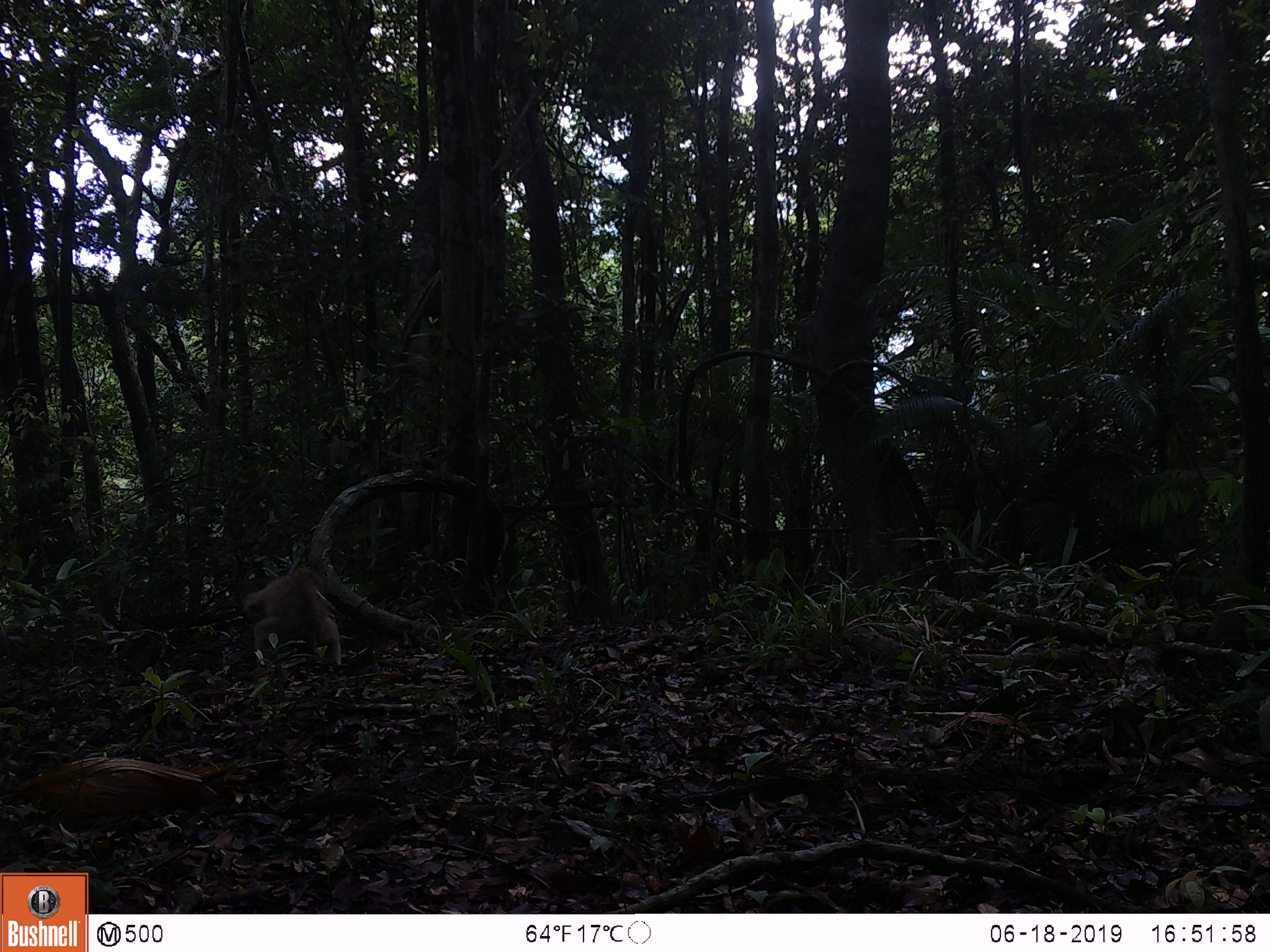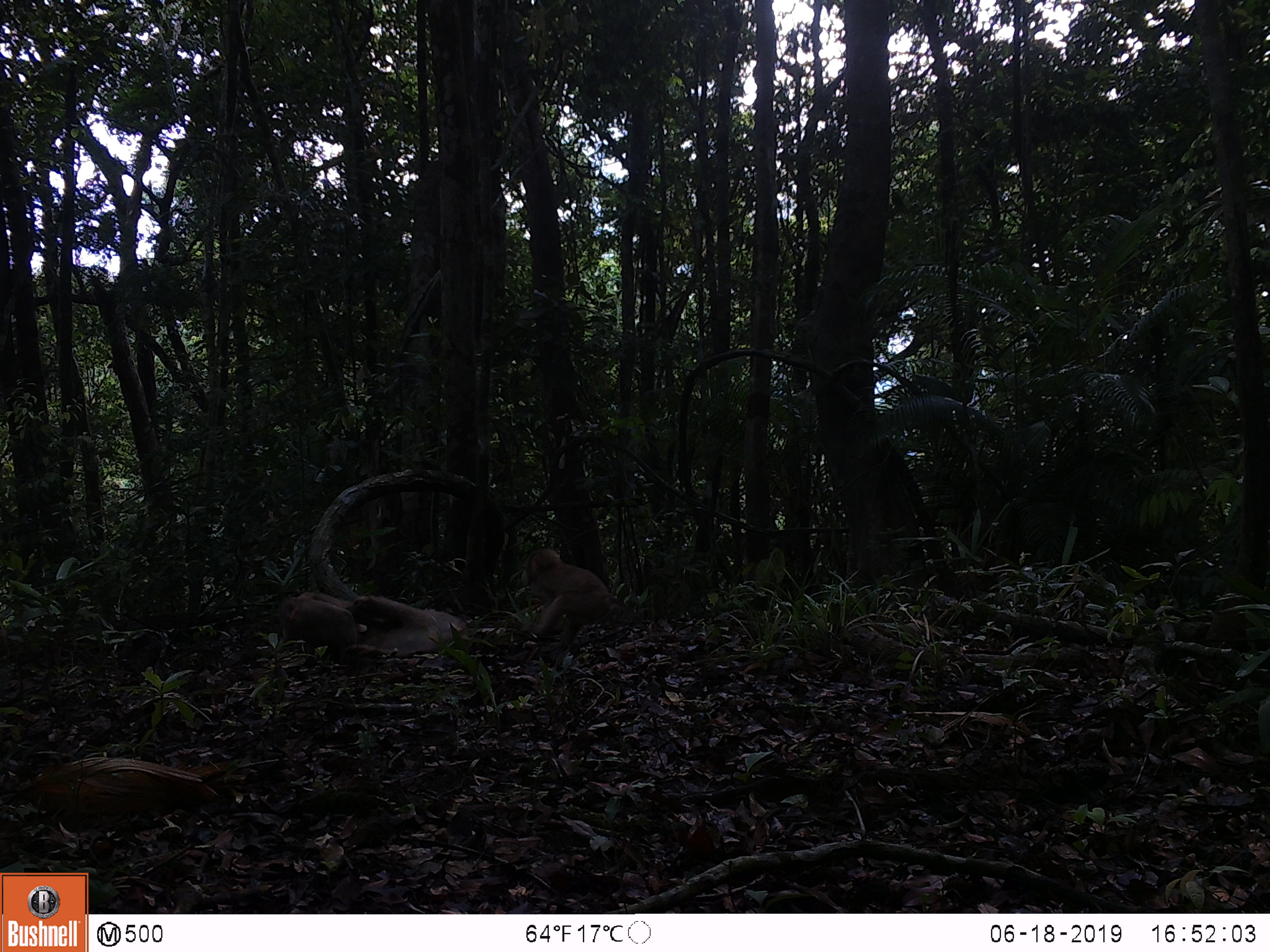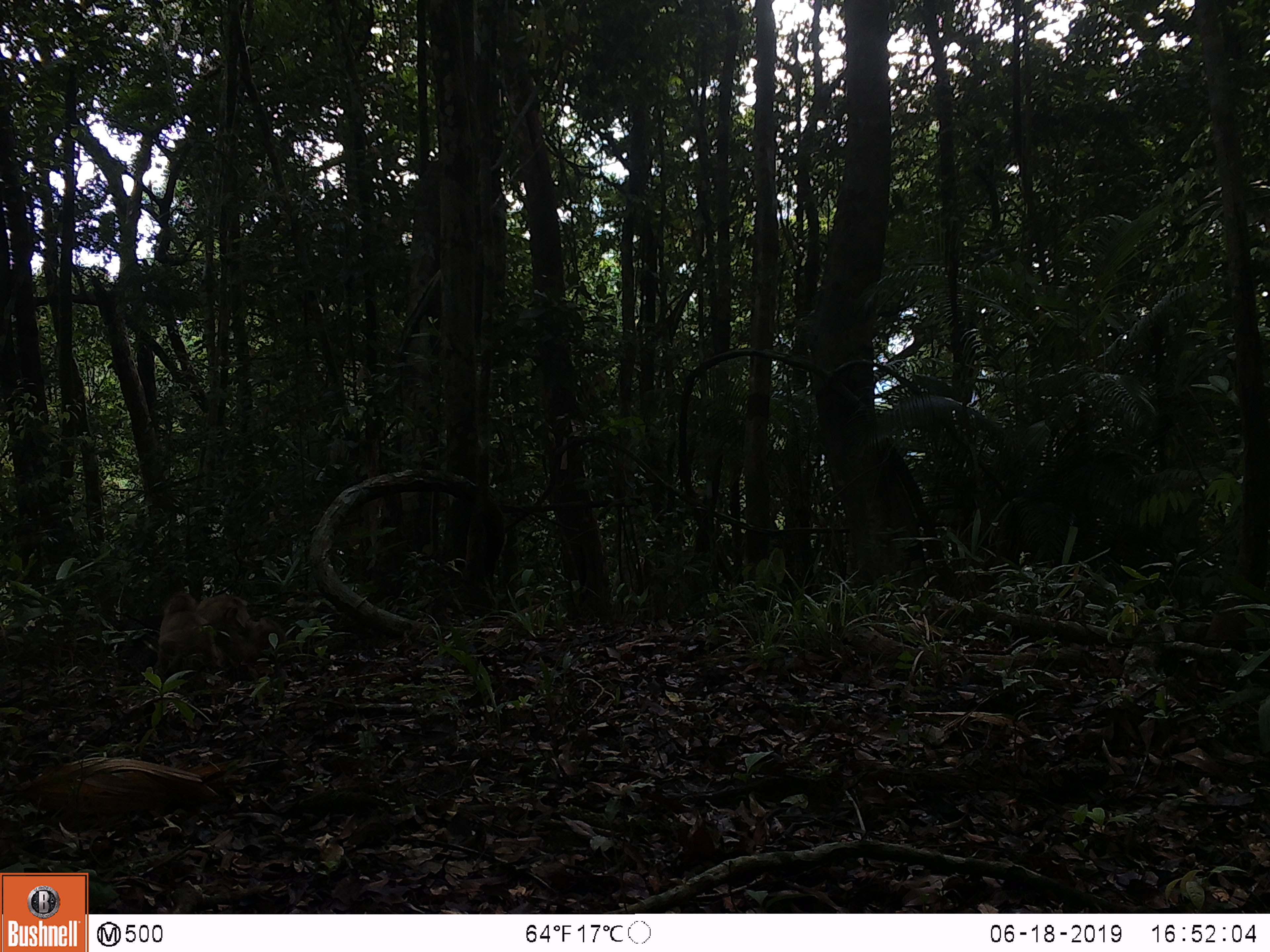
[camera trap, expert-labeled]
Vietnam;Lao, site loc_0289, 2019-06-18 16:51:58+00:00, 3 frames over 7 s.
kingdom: Animalia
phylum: Chordata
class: Mammalia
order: Primates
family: Cercopithecidae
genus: Macaca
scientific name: Macaca nemestrina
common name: pig-tailed macaque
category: pig tailed macaque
Pig tailed macaque (pig-tailed macaque) (Macaca nemestrina). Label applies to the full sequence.